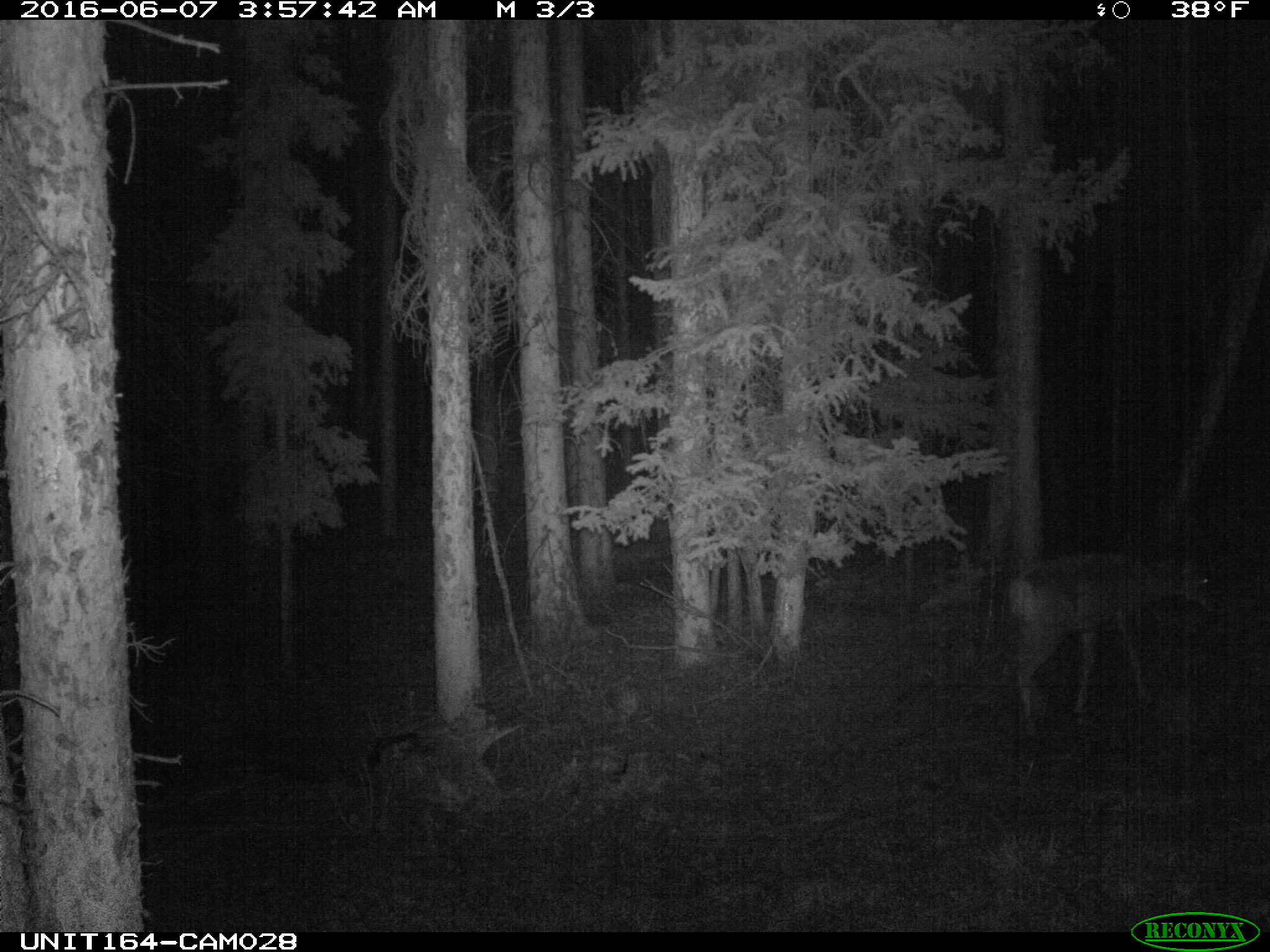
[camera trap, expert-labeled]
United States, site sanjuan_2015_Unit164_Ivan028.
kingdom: Animalia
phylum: Chordata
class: Mammalia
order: Artiodactyla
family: Cervidae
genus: Odocoileus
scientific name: Odocoileus hemionus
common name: mule deer